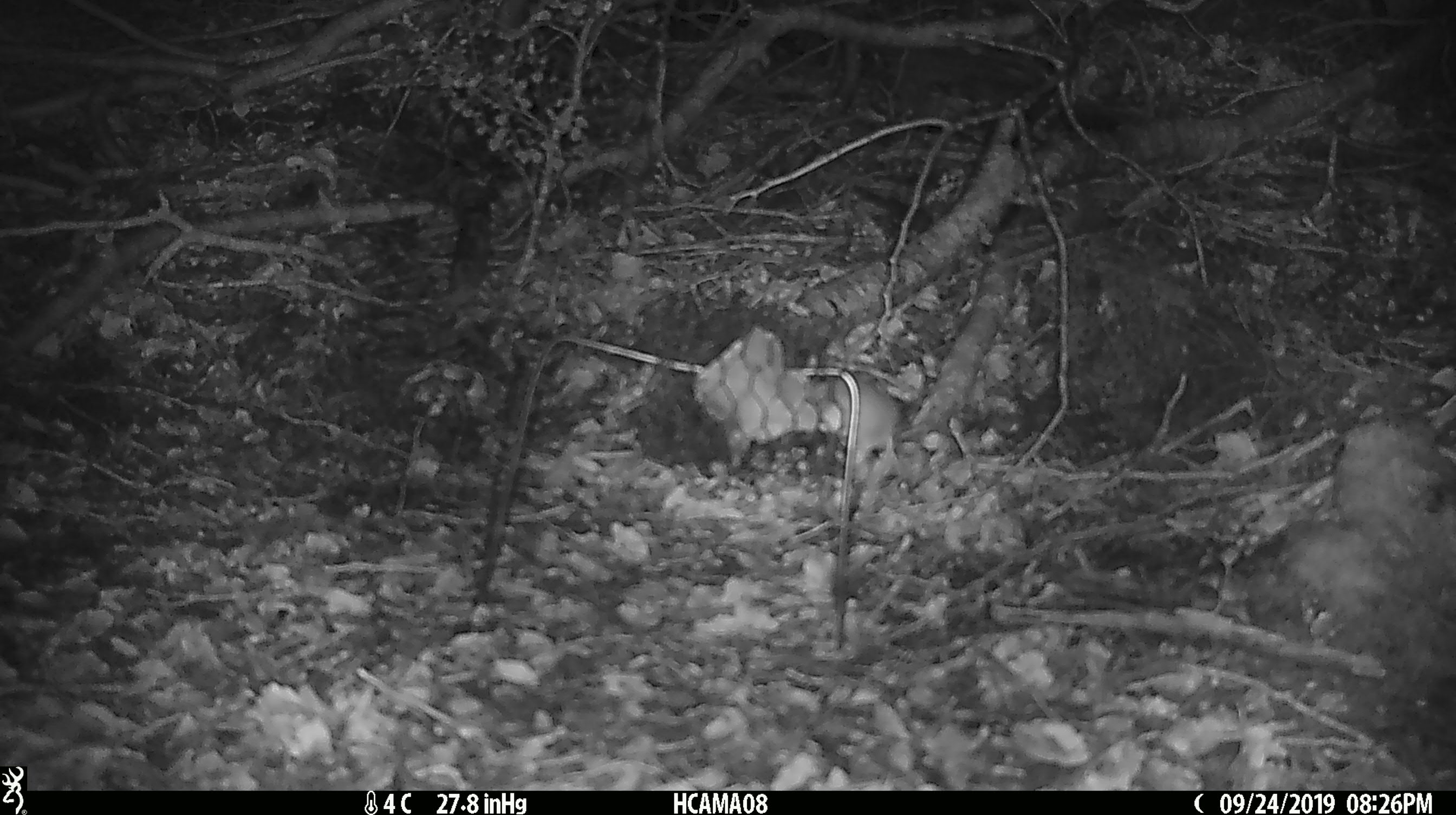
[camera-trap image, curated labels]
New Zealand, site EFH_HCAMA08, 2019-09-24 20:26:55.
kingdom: Animalia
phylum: Chordata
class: Mammalia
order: Rodentia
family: Muridae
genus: Mus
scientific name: Mus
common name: mouse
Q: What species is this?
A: Mouse (Mus).